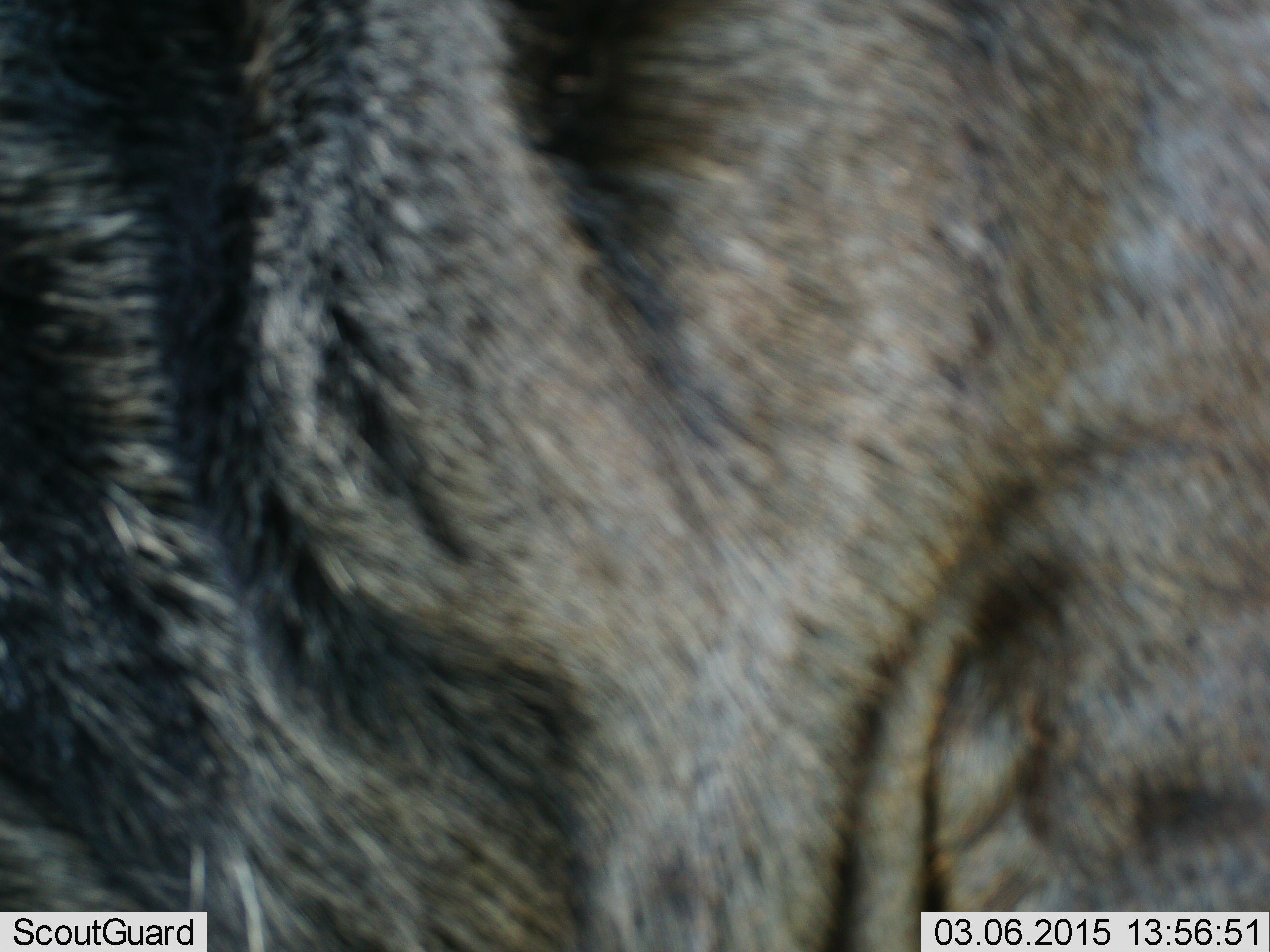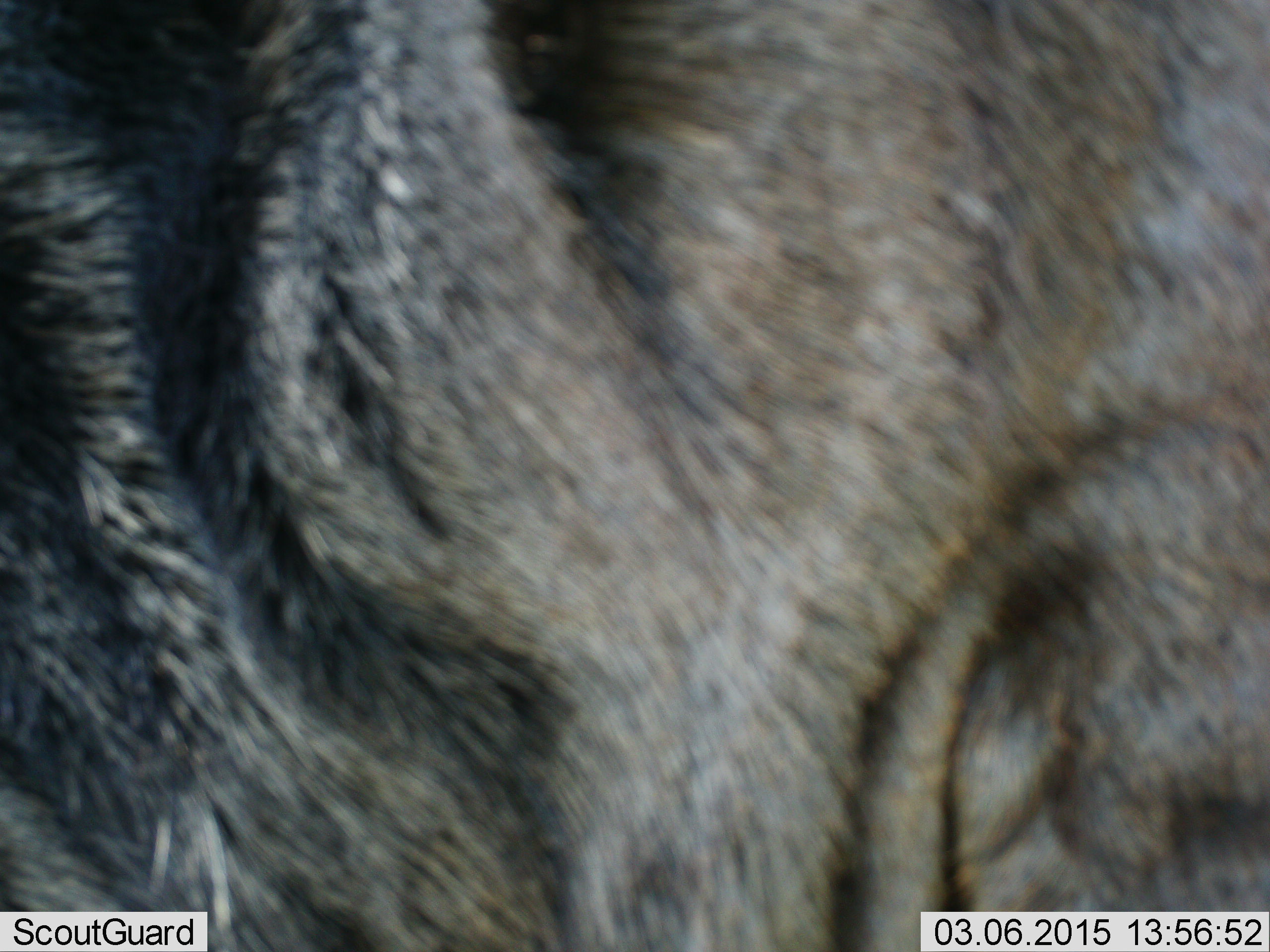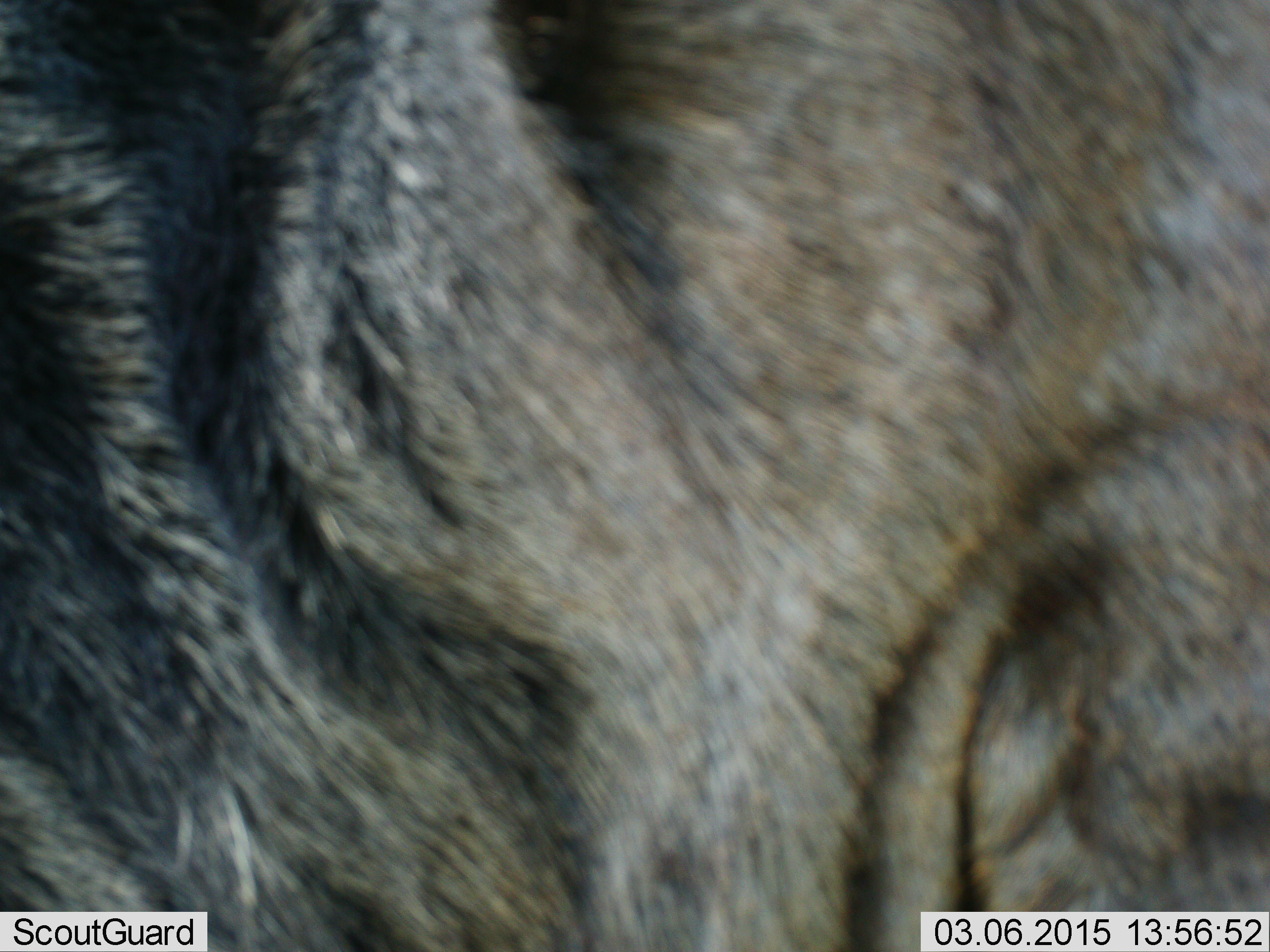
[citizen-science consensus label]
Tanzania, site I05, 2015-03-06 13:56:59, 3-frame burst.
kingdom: Animalia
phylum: Chordata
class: Mammalia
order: Artiodactyla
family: Bovidae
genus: Connochaetes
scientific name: Connochaetes taurinus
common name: blue wildebeest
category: wildebeest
Wildebeest (blue wildebeest) (Connochaetes taurinus), count 1. Behavior (volunteer vote fractions): standing 90%, resting 10%, moving 10%, interacting 0%. Young present (vote fraction): 0%. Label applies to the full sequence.